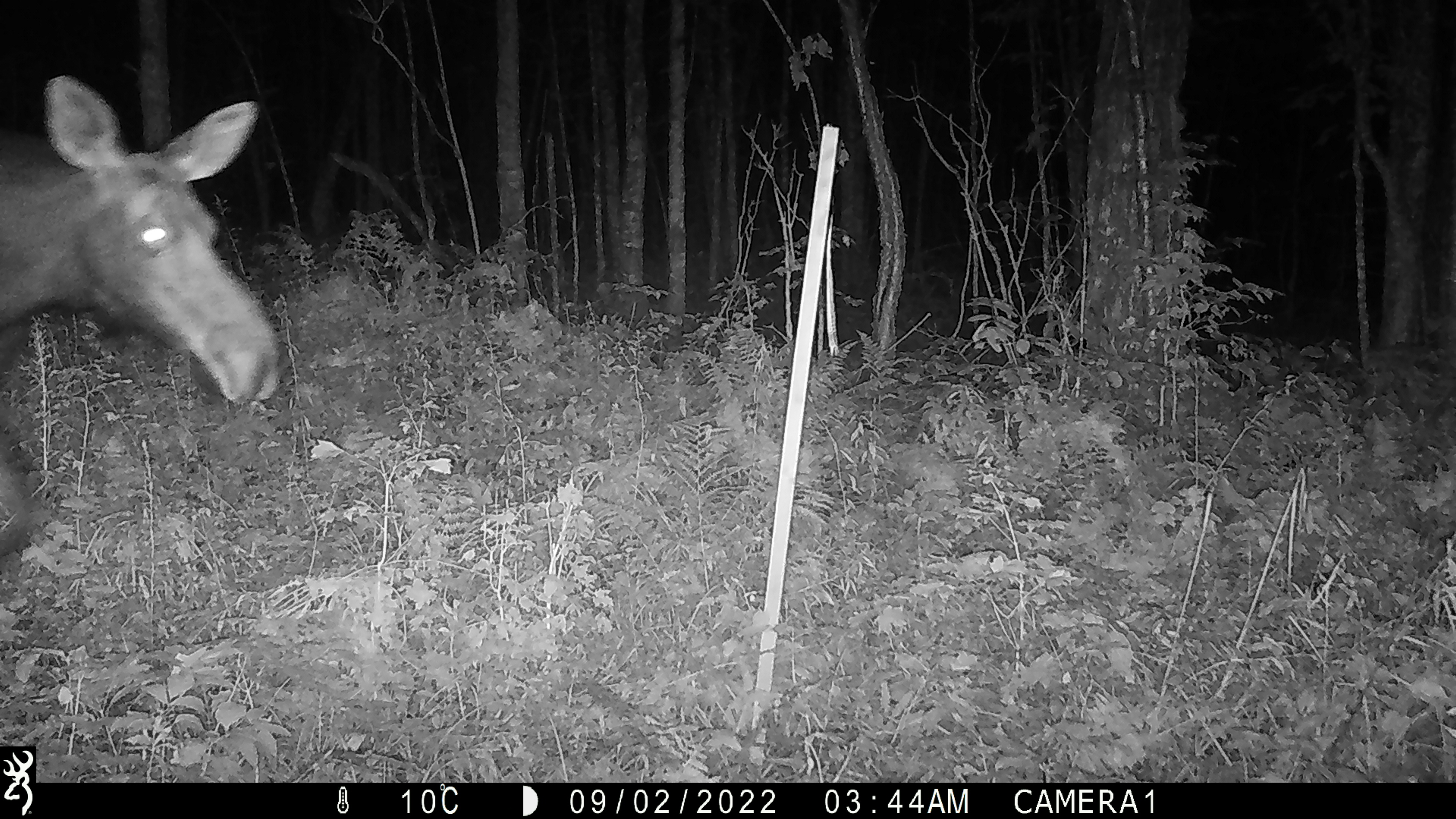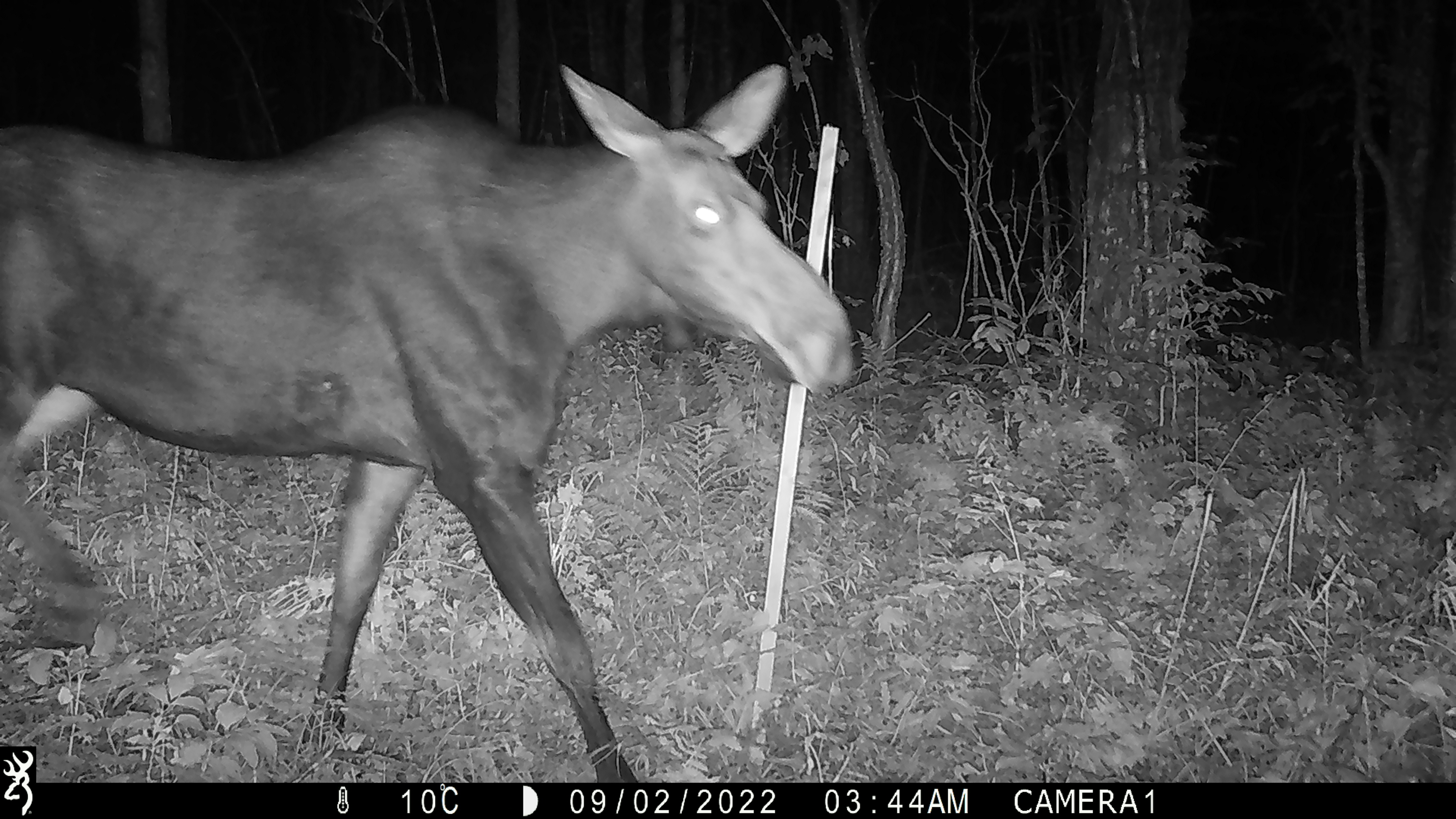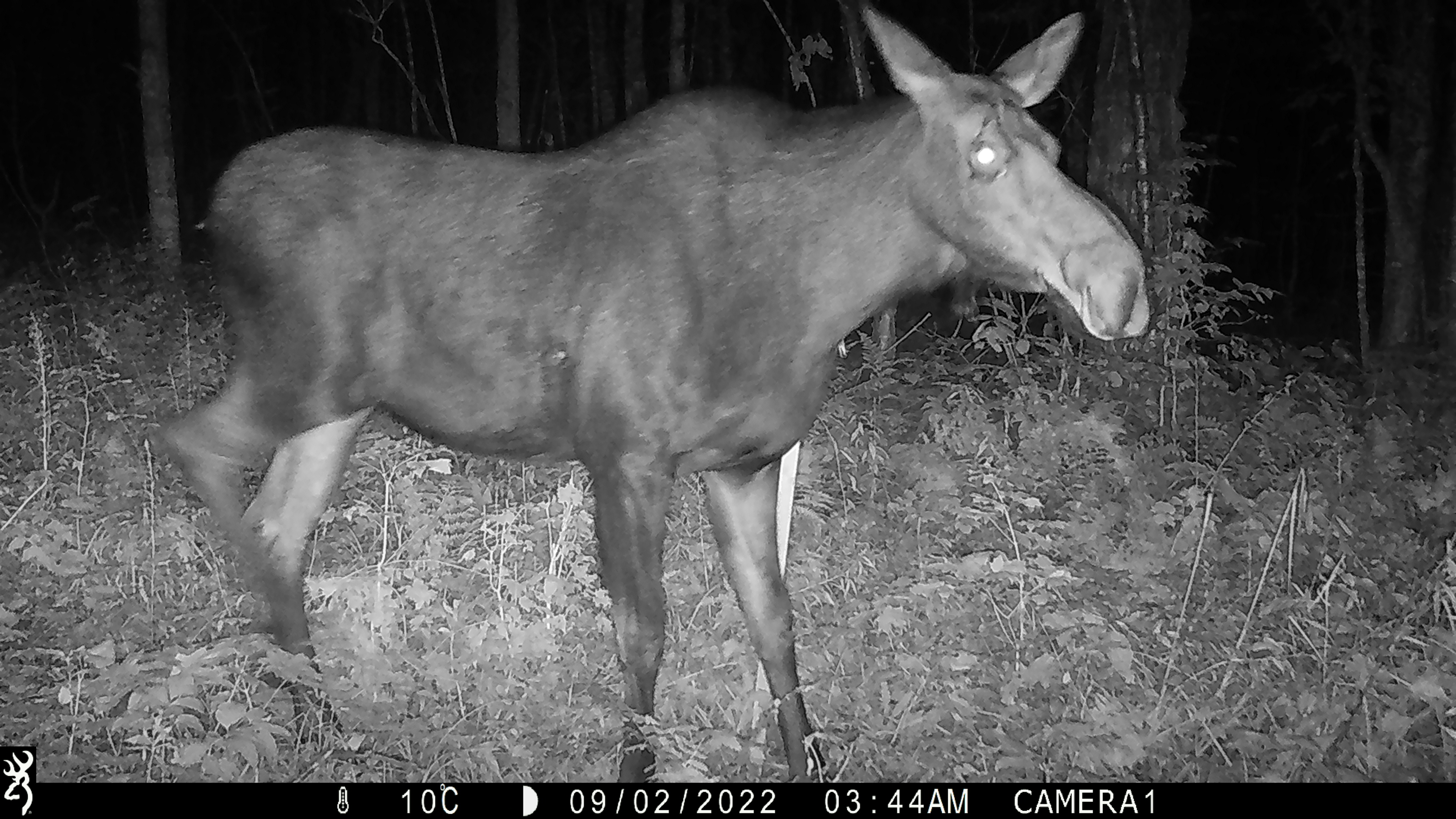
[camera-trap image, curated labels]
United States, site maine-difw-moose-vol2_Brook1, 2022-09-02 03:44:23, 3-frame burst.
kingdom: Animalia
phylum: Chordata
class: Mammalia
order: Artiodactyla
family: Cervidae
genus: Alces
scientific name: Alces alces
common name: moose